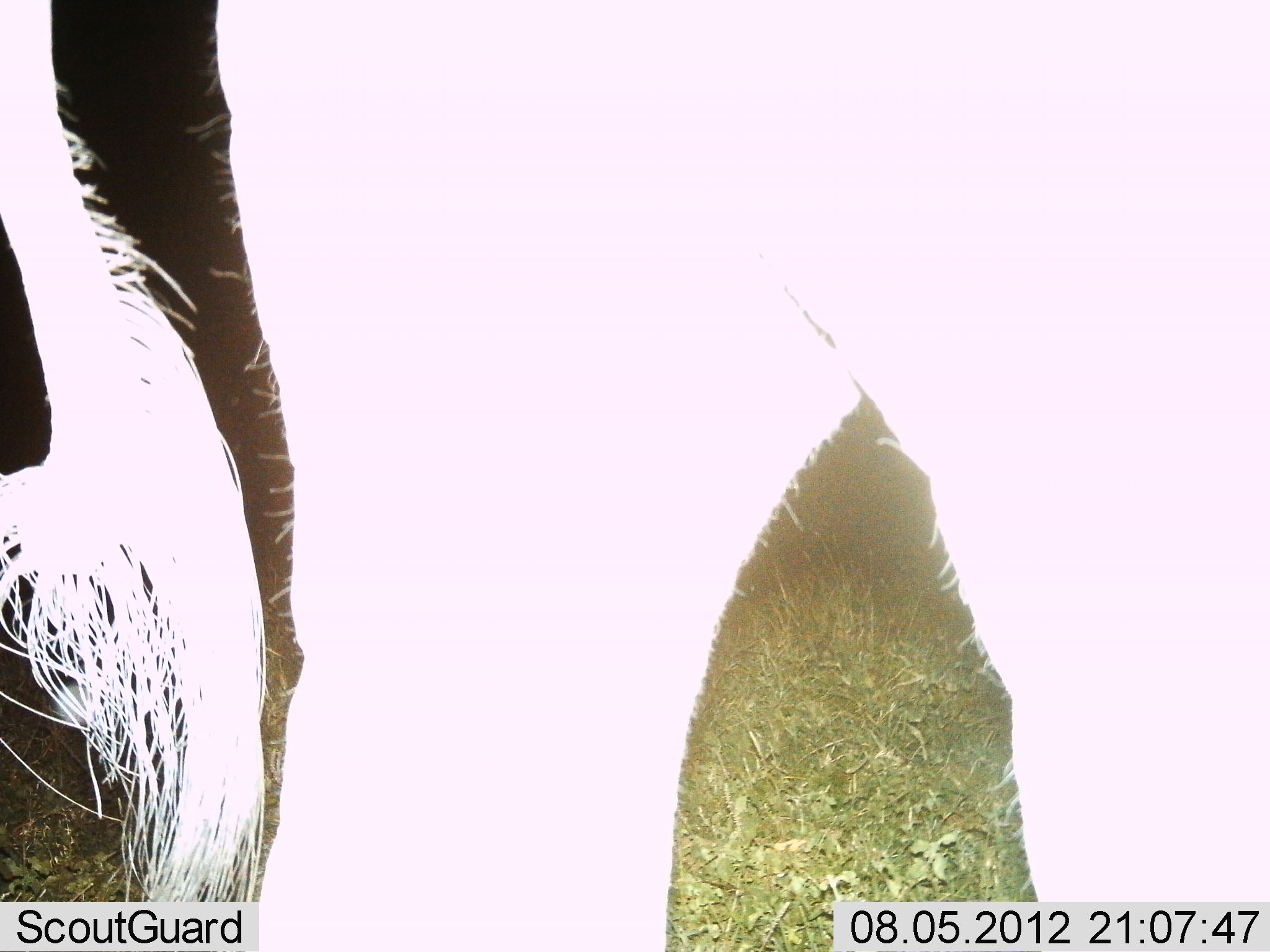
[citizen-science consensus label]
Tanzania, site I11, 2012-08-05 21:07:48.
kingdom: Animalia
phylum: Chordata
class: Mammalia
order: Proboscidea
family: Elephantidae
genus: Loxodonta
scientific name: Loxodonta africana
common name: african bush elephant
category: elephant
Elephant (african bush elephant) (Loxodonta africana), count 1. Behavior (volunteer vote fractions): standing 90%, resting 0%, moving 10%, interacting 0%. Young present (vote fraction): 0%. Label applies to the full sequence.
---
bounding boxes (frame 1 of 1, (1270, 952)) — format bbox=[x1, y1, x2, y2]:
animal: bbox=[0, 0, 1268, 952]